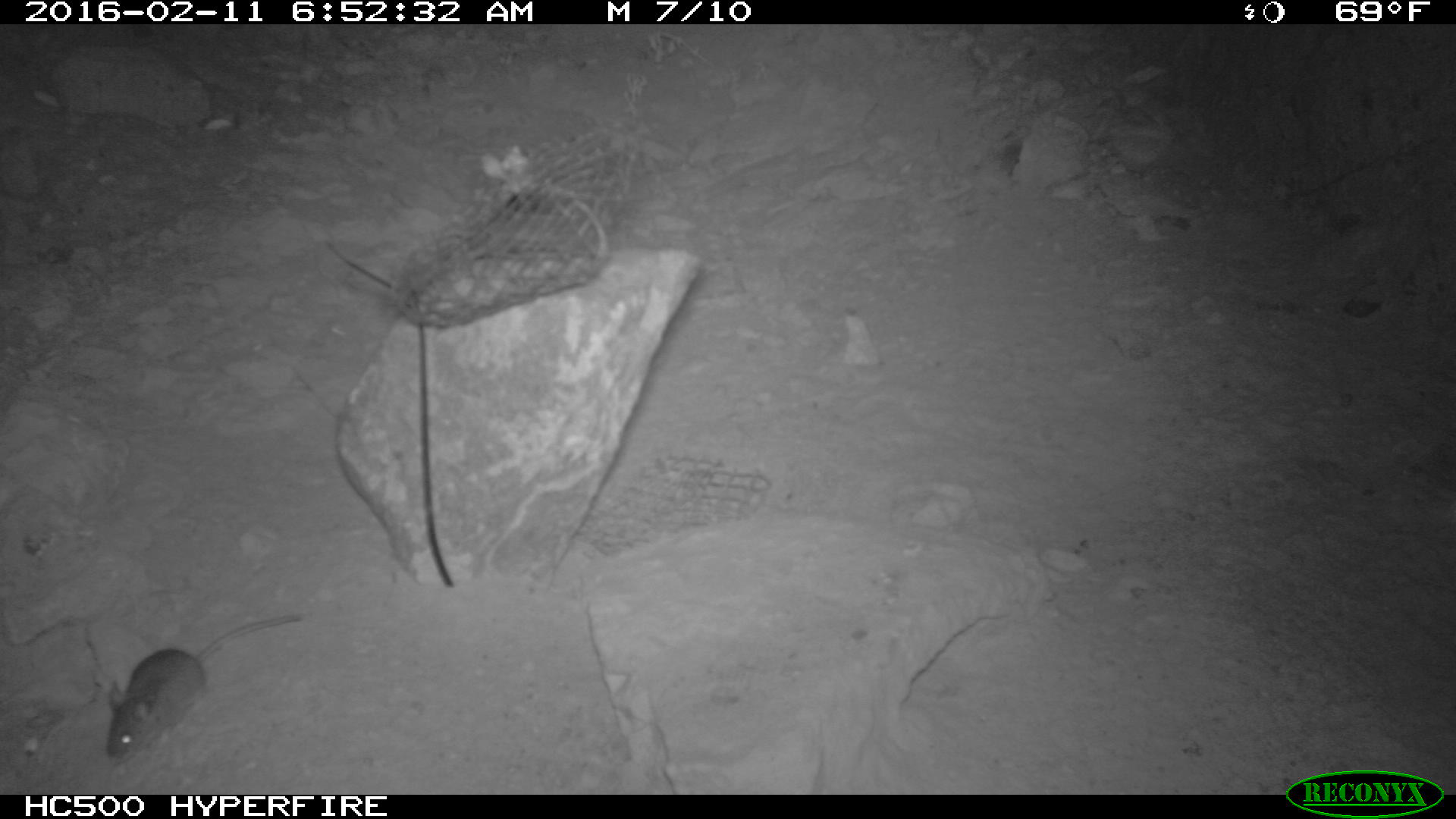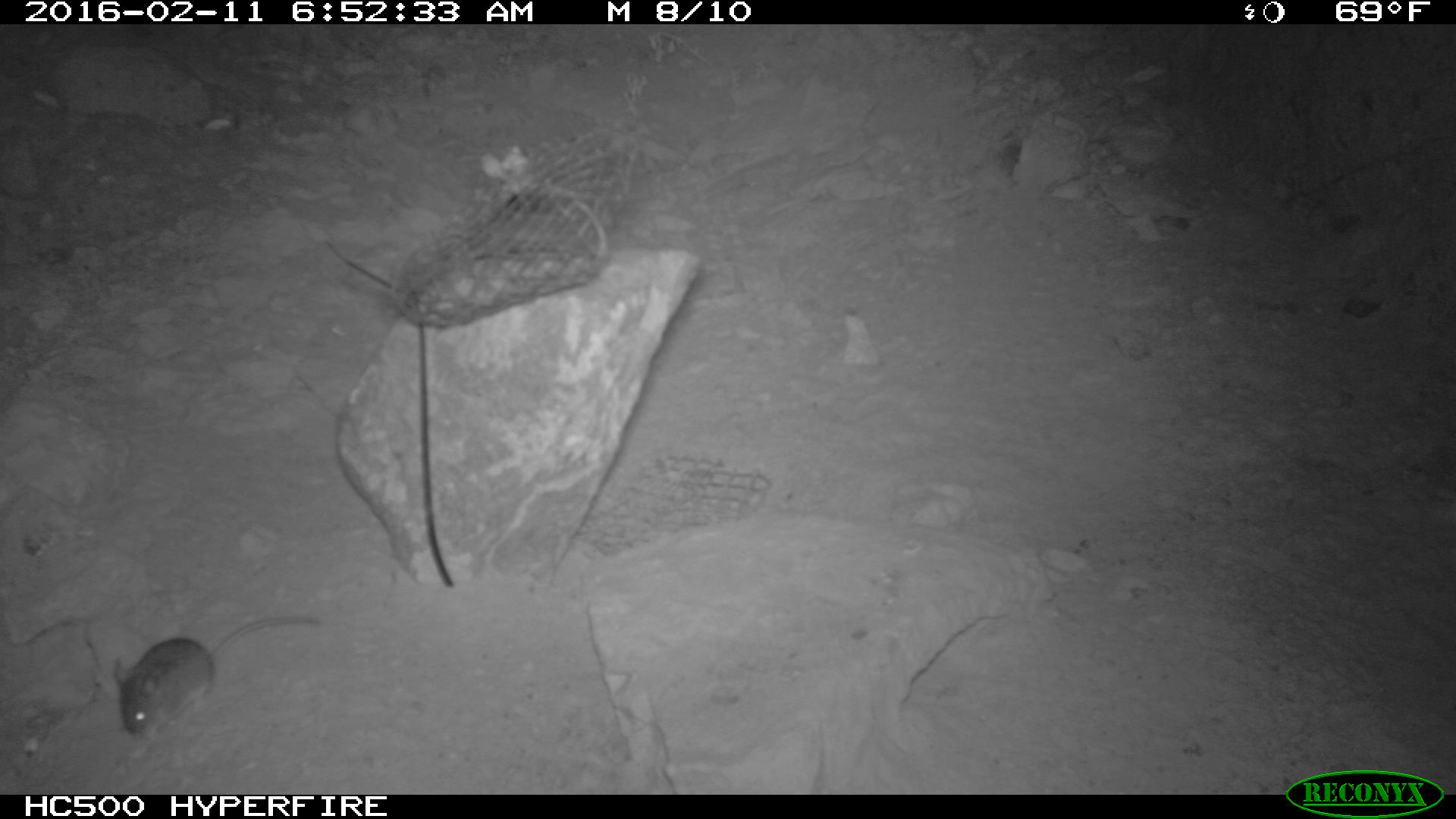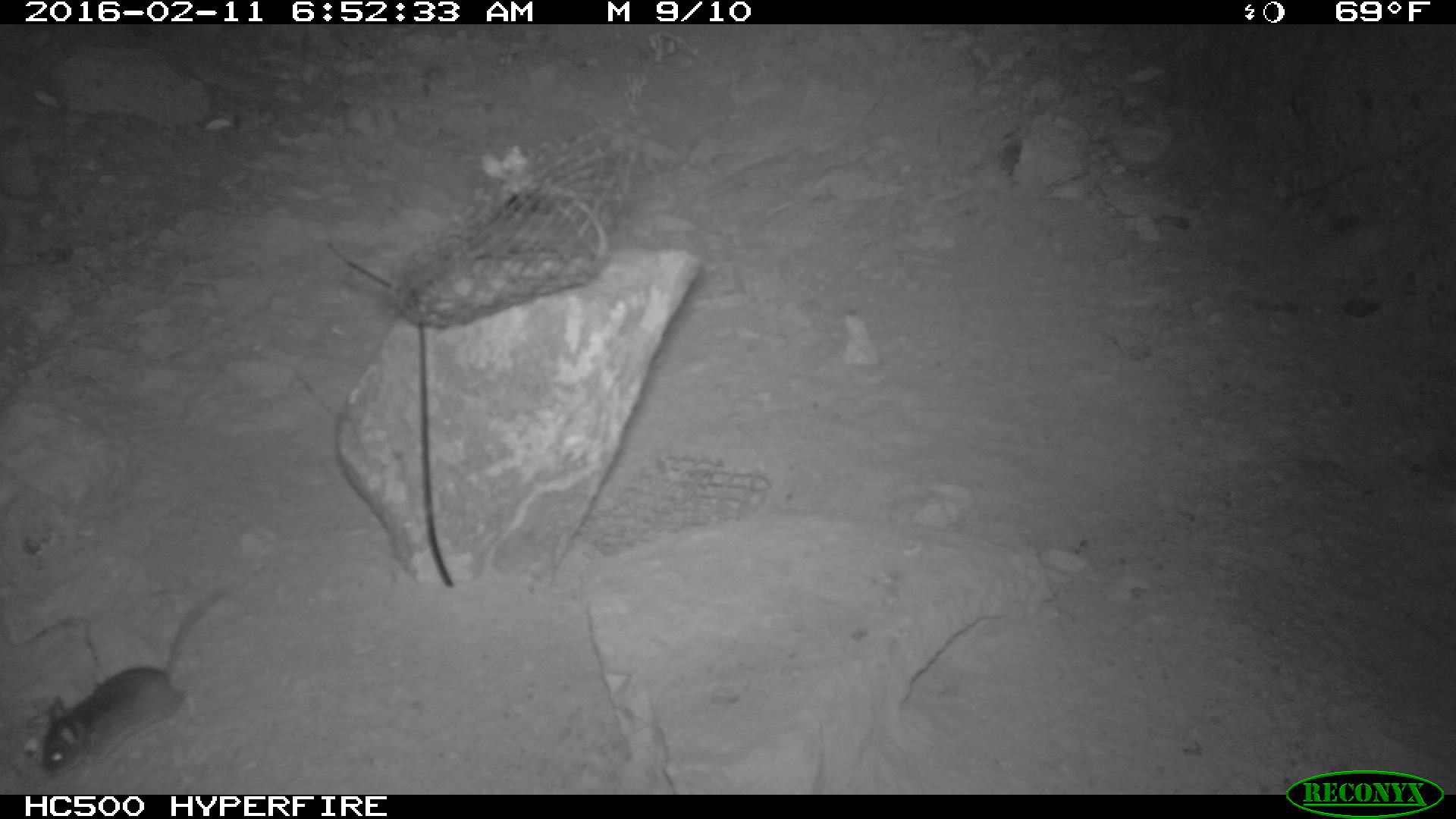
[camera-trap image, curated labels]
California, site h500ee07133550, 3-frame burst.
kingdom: Animalia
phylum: Chordata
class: Mammalia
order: Rodentia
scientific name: Rodentia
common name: rodent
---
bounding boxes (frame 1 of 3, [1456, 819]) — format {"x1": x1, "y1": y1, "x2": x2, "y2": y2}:
rodent: {"x1": 102, "y1": 611, "x2": 303, "y2": 758}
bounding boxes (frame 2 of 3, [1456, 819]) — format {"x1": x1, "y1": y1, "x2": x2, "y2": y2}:
rodent: {"x1": 115, "y1": 615, "x2": 320, "y2": 739}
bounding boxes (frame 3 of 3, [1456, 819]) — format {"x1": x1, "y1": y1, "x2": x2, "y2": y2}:
rodent: {"x1": 39, "y1": 588, "x2": 227, "y2": 777}